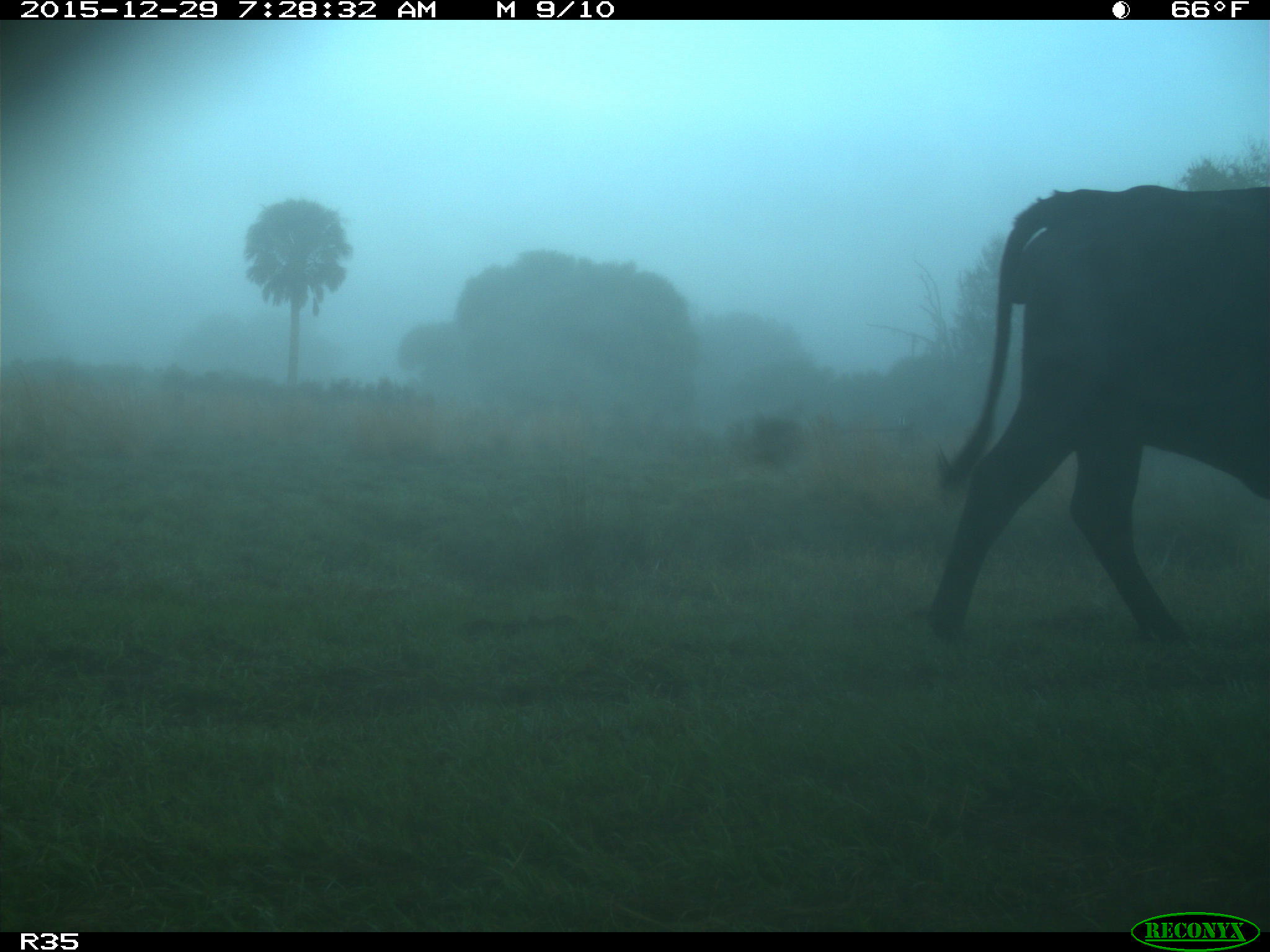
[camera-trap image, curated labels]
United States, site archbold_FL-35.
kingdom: Animalia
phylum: Chordata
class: Mammalia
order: Artiodactyla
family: Bovidae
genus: Bos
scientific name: Bos taurus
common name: domestic cow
Bos taurus (domestic cow).